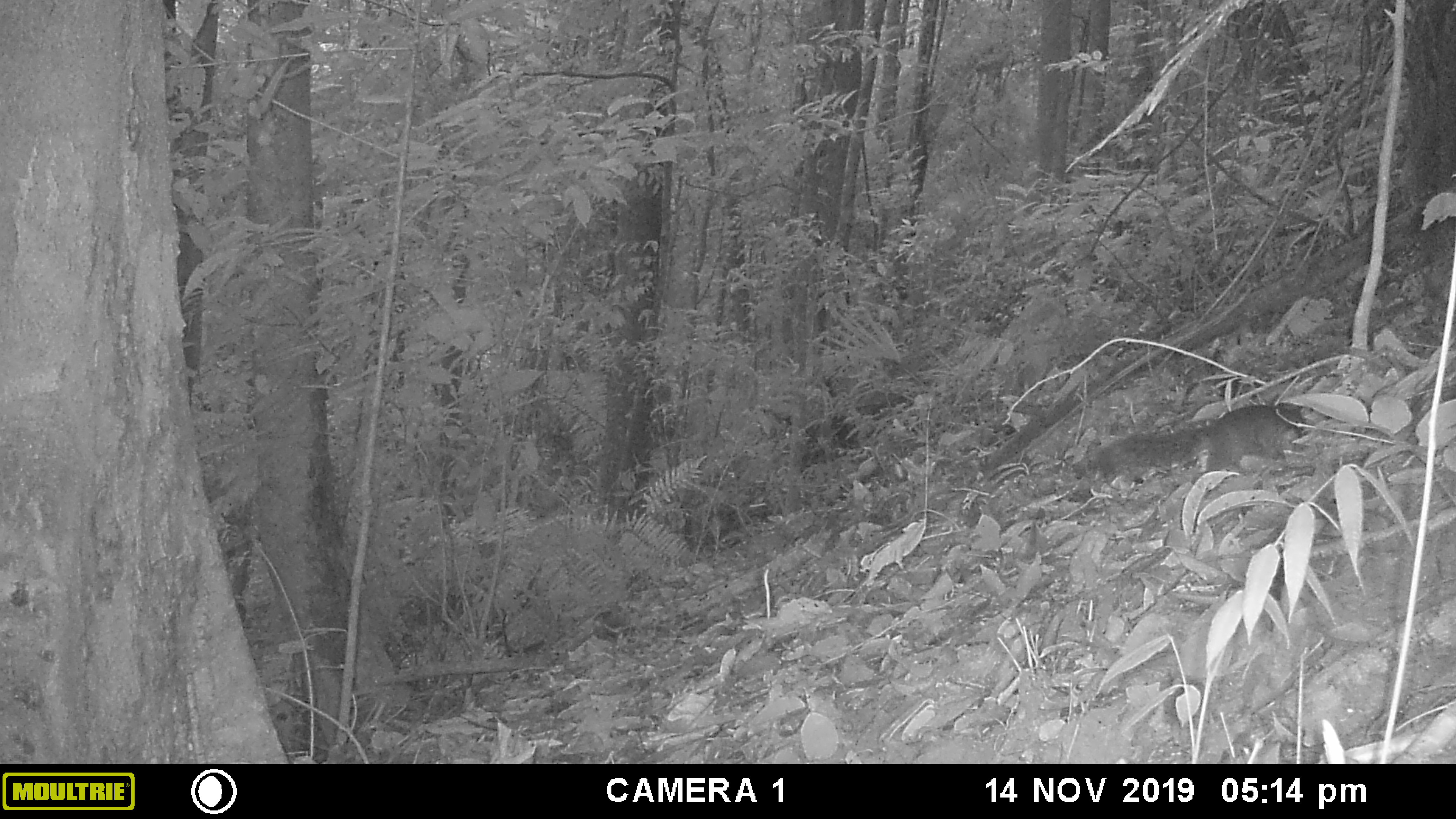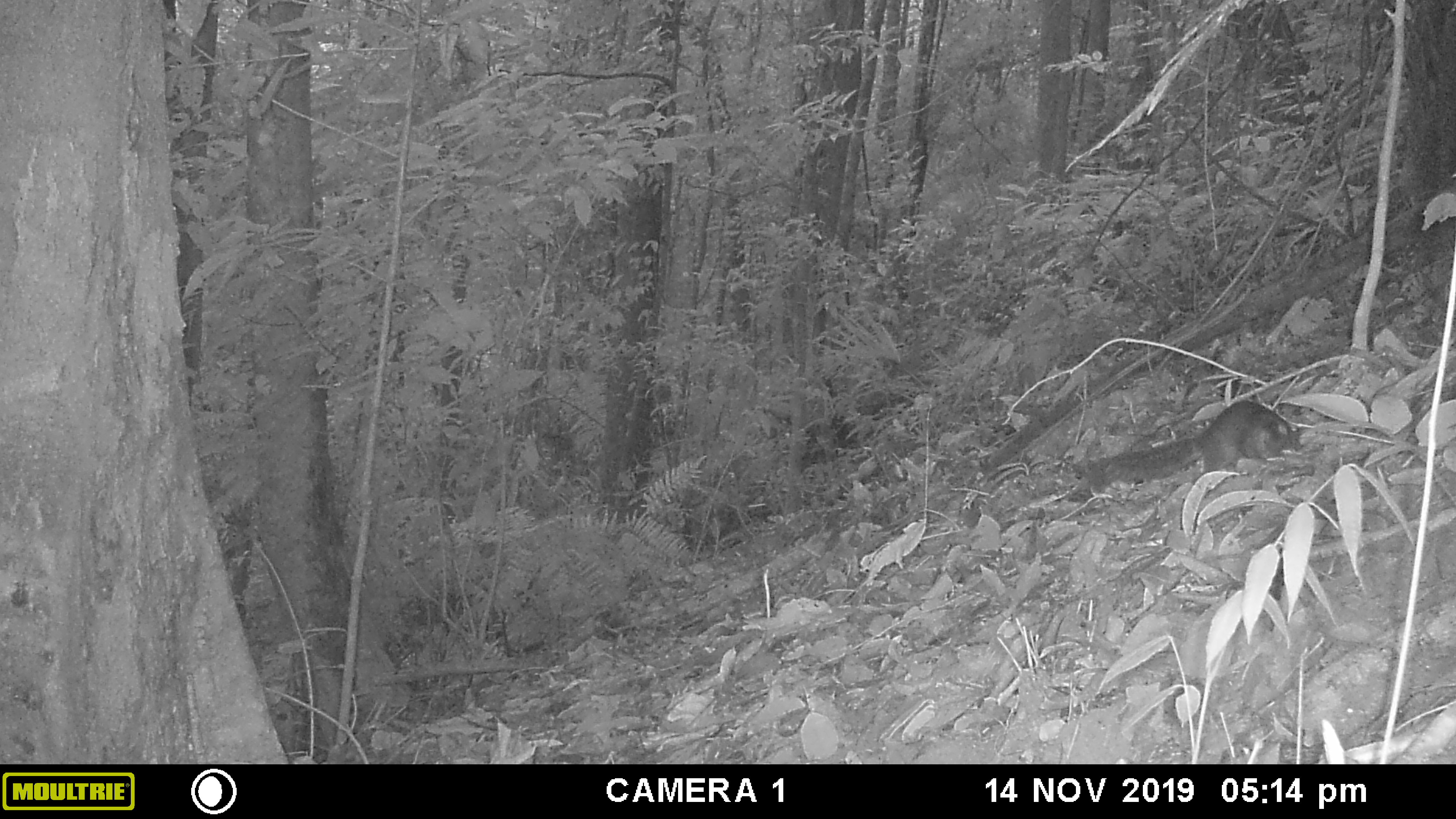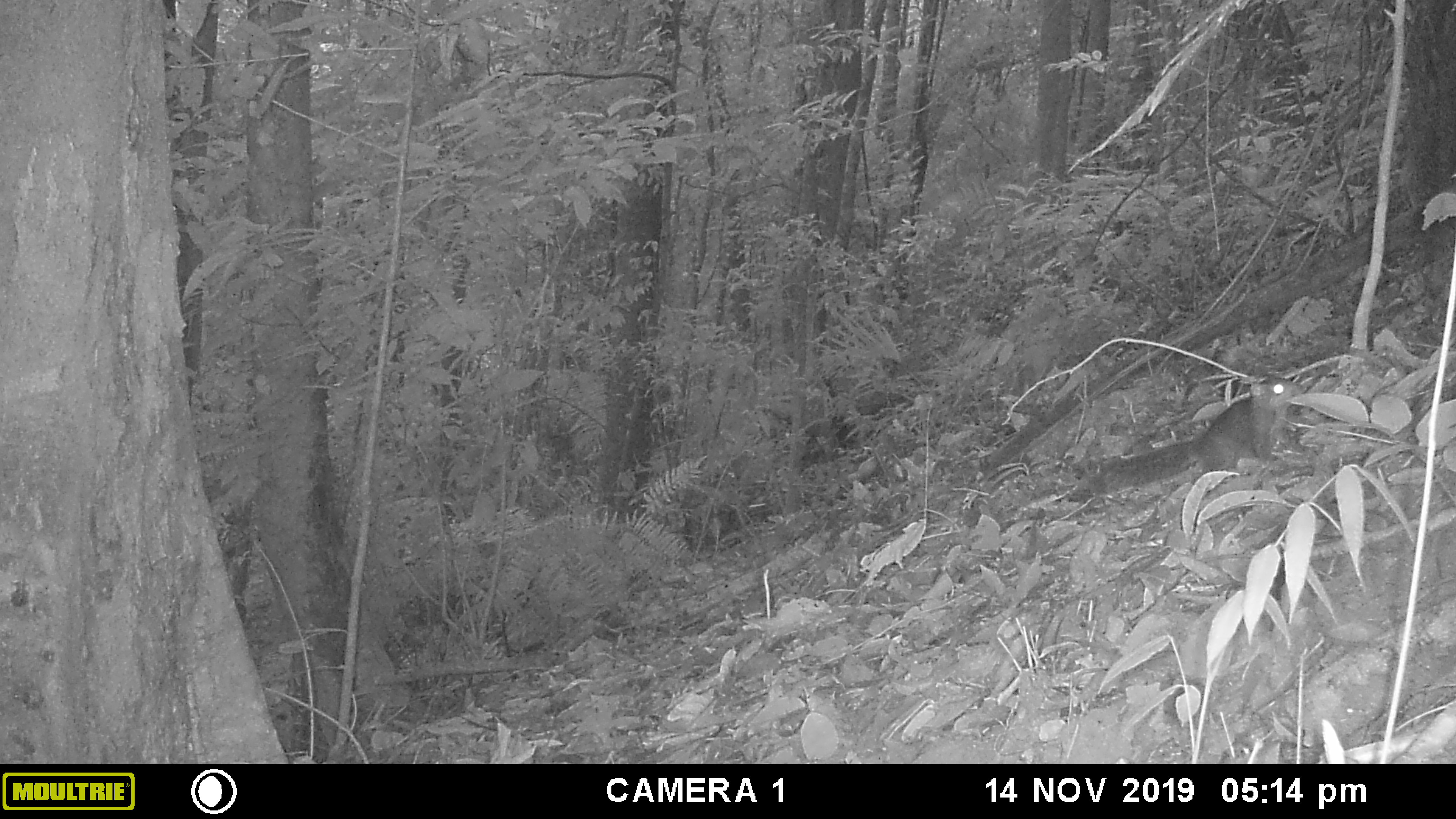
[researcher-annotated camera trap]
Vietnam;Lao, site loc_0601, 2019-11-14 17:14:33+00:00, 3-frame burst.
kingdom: Animalia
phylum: Chordata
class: Mammalia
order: Rodentia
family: Sciuridae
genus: Dremomys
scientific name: Dremomys rufigenis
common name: red-cheeked squirrel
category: red cheeked squirrel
Red cheeked squirrel (red-cheeked squirrel) (Dremomys rufigenis). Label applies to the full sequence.